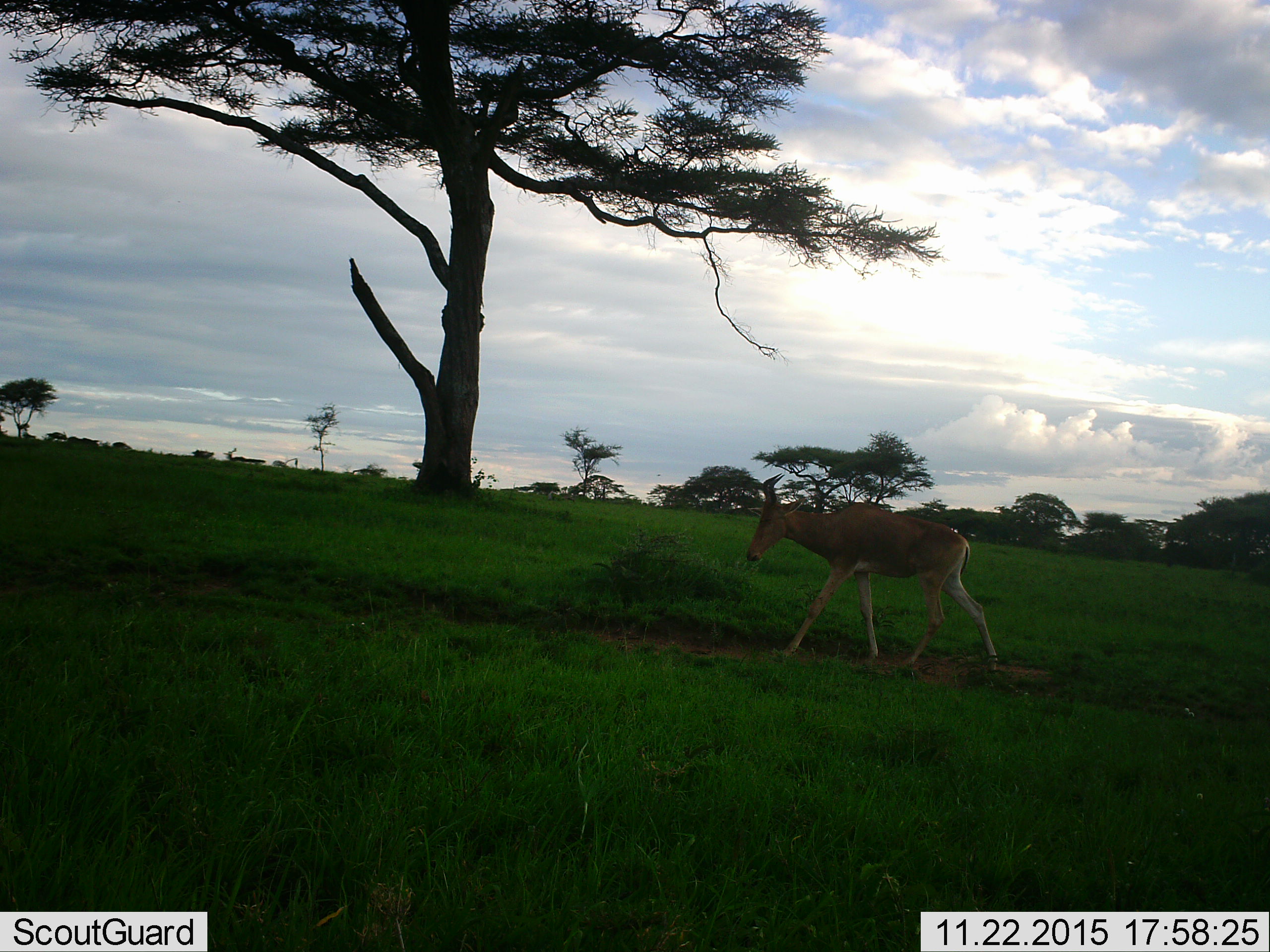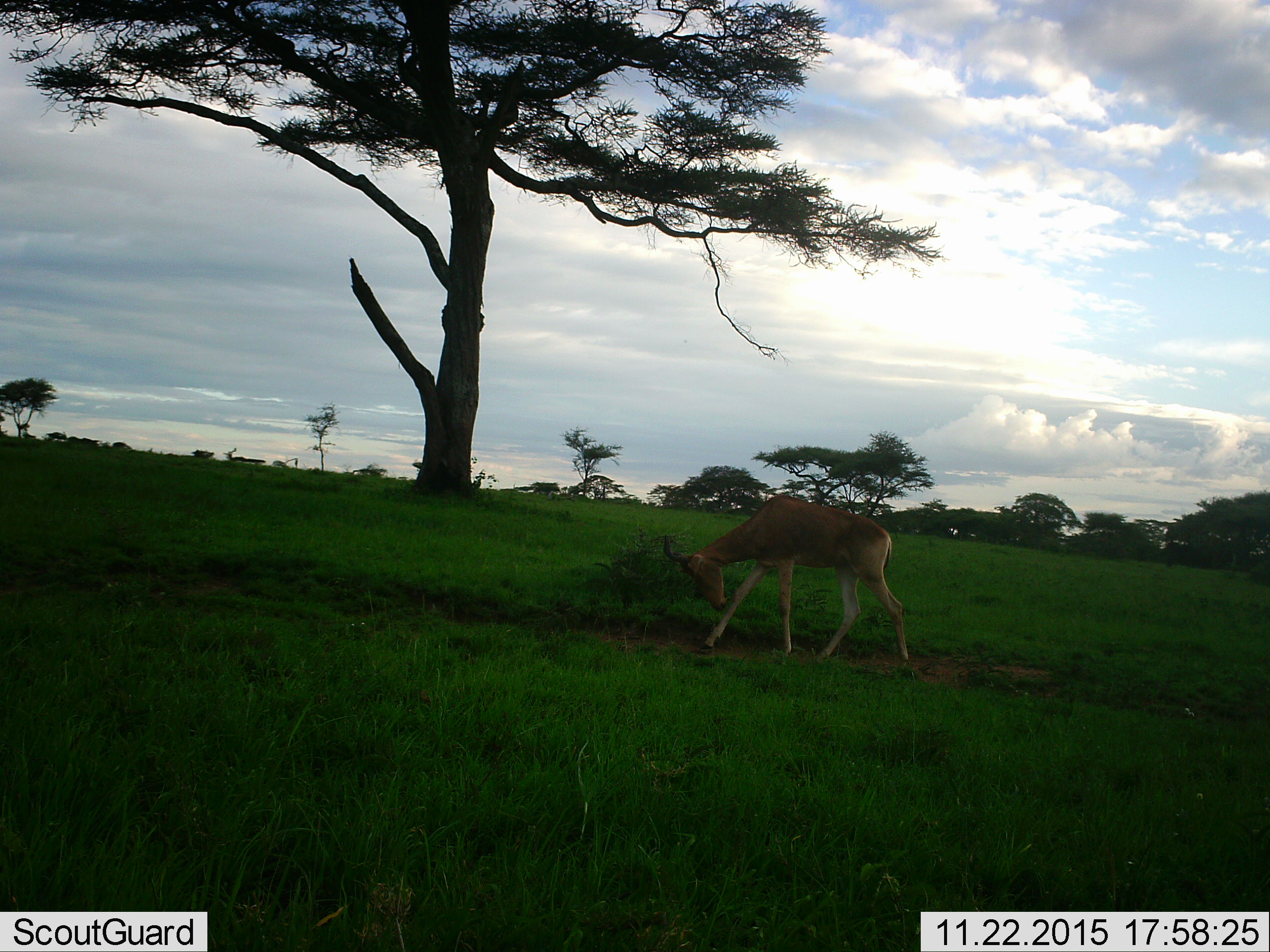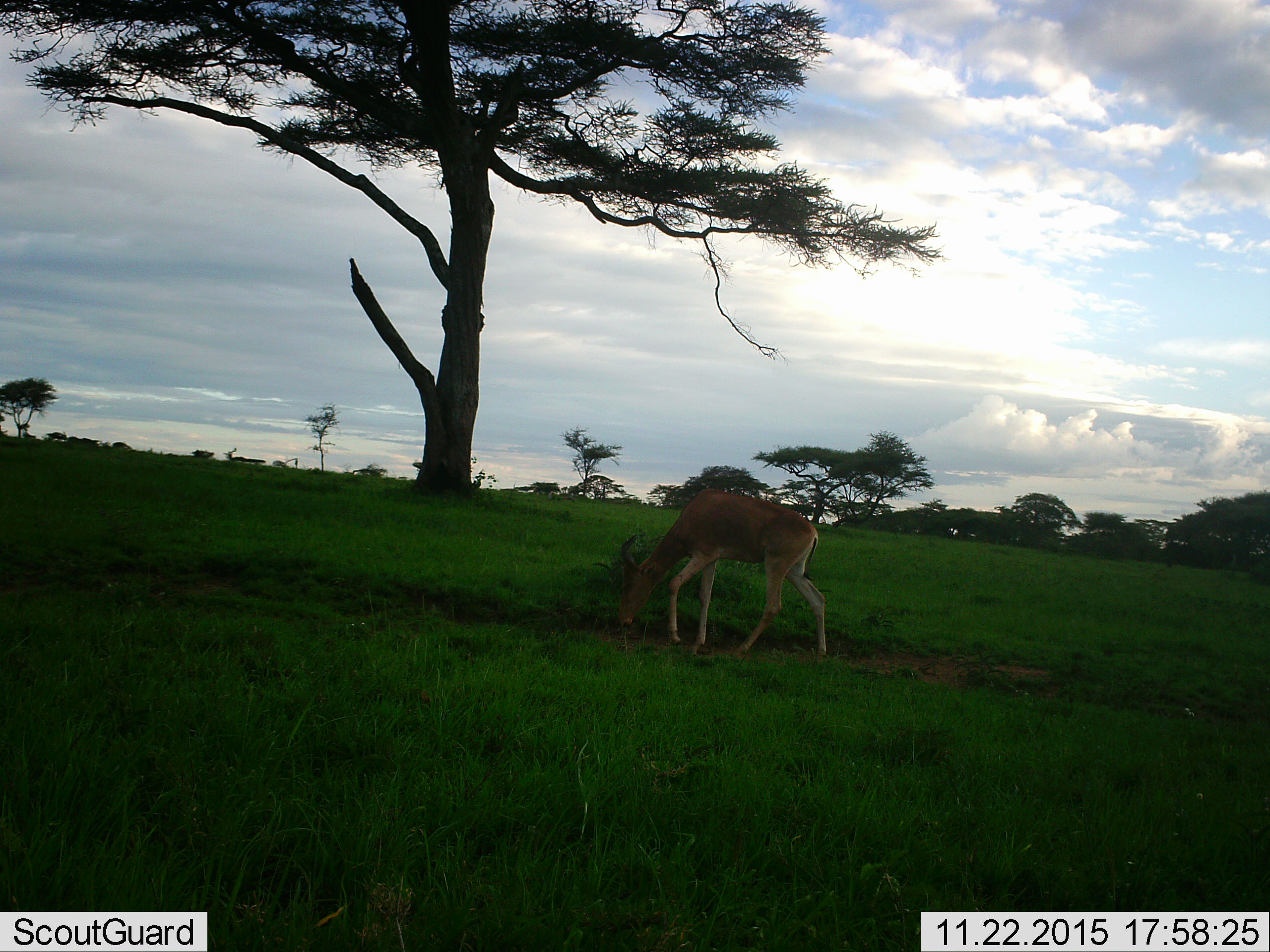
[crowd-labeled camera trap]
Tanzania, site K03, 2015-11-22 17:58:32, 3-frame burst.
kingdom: Animalia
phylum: Chordata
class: Mammalia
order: Artiodactyla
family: Bovidae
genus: Alcelaphus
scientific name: Alcelaphus buselaphus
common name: hartebeest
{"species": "hartebeest (Alcelaphus buselaphus)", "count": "1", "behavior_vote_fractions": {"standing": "25%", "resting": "0%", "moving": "75%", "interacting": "0%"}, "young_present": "0%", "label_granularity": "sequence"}